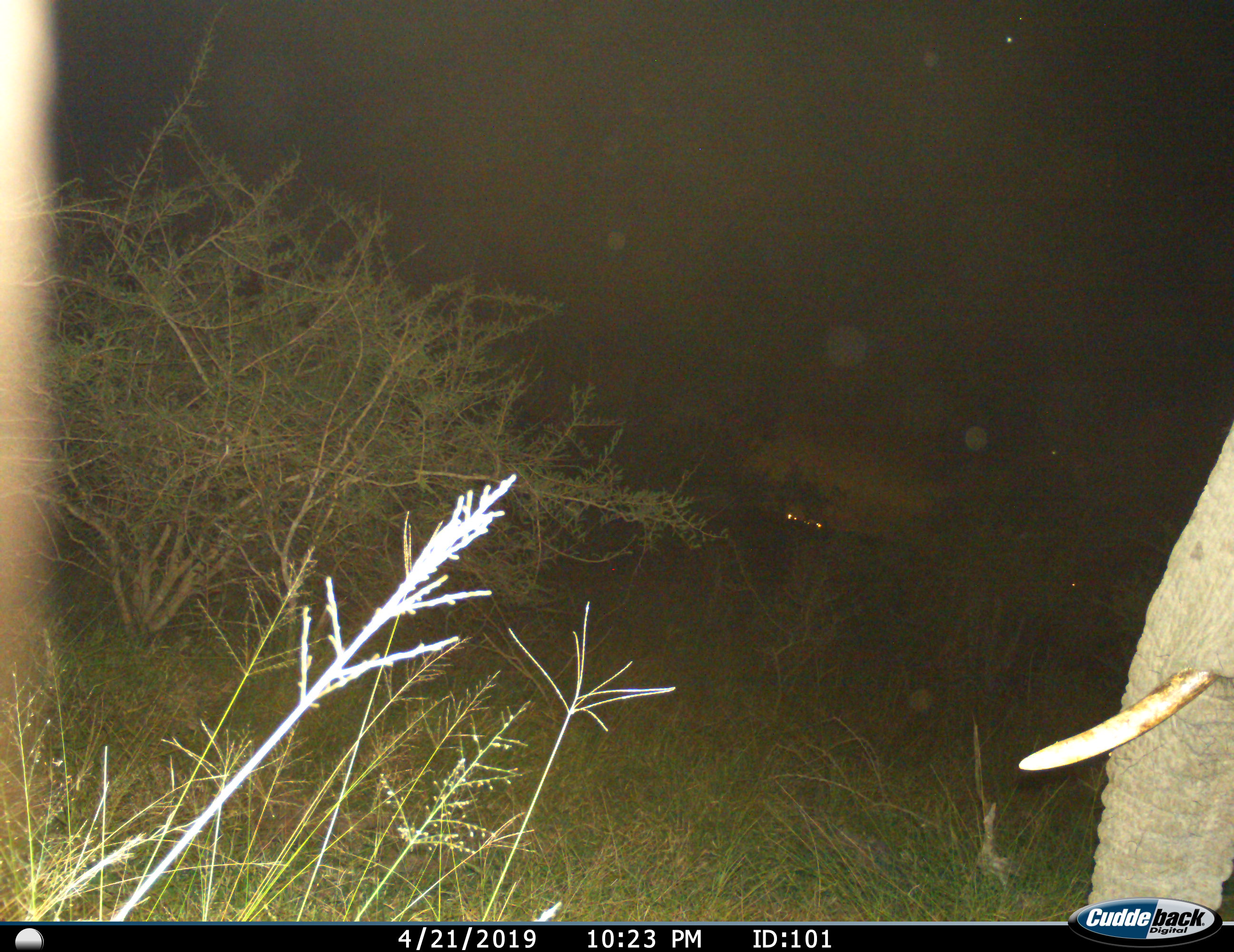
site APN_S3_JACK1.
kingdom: Animalia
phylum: Chordata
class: Mammalia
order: Proboscidea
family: Elephantidae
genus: Loxodonta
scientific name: Loxodonta africana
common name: african bush elephant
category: elephant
Elephant (african bush elephant) (Loxodonta africana), count 1. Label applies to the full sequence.